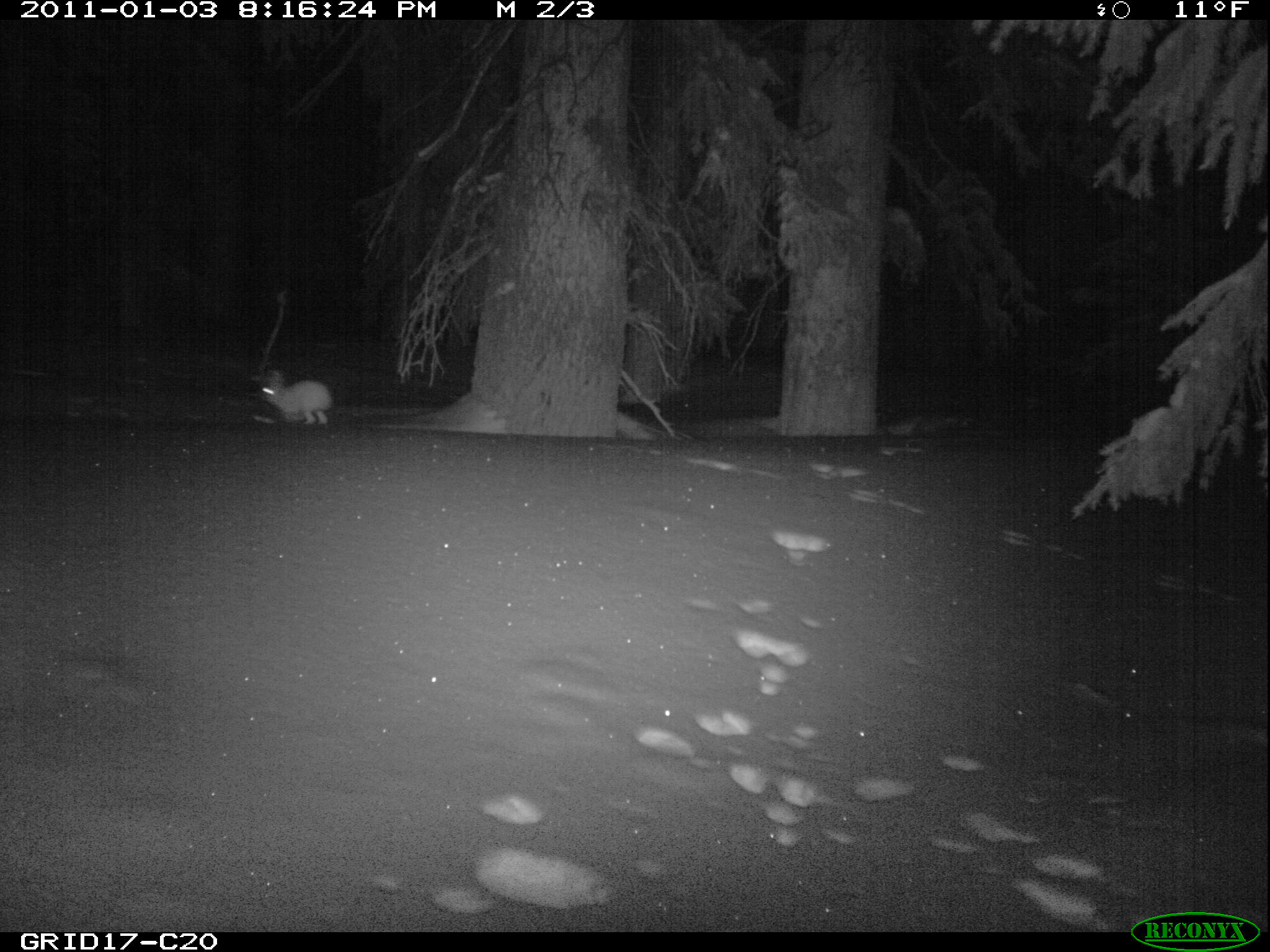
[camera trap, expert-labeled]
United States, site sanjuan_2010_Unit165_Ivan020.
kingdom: Animalia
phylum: Chordata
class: Mammalia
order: Lagomorpha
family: Leporidae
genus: Lepus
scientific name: Lepus americanus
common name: snowshoe hare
Lepus americanus (snowshoe hare).